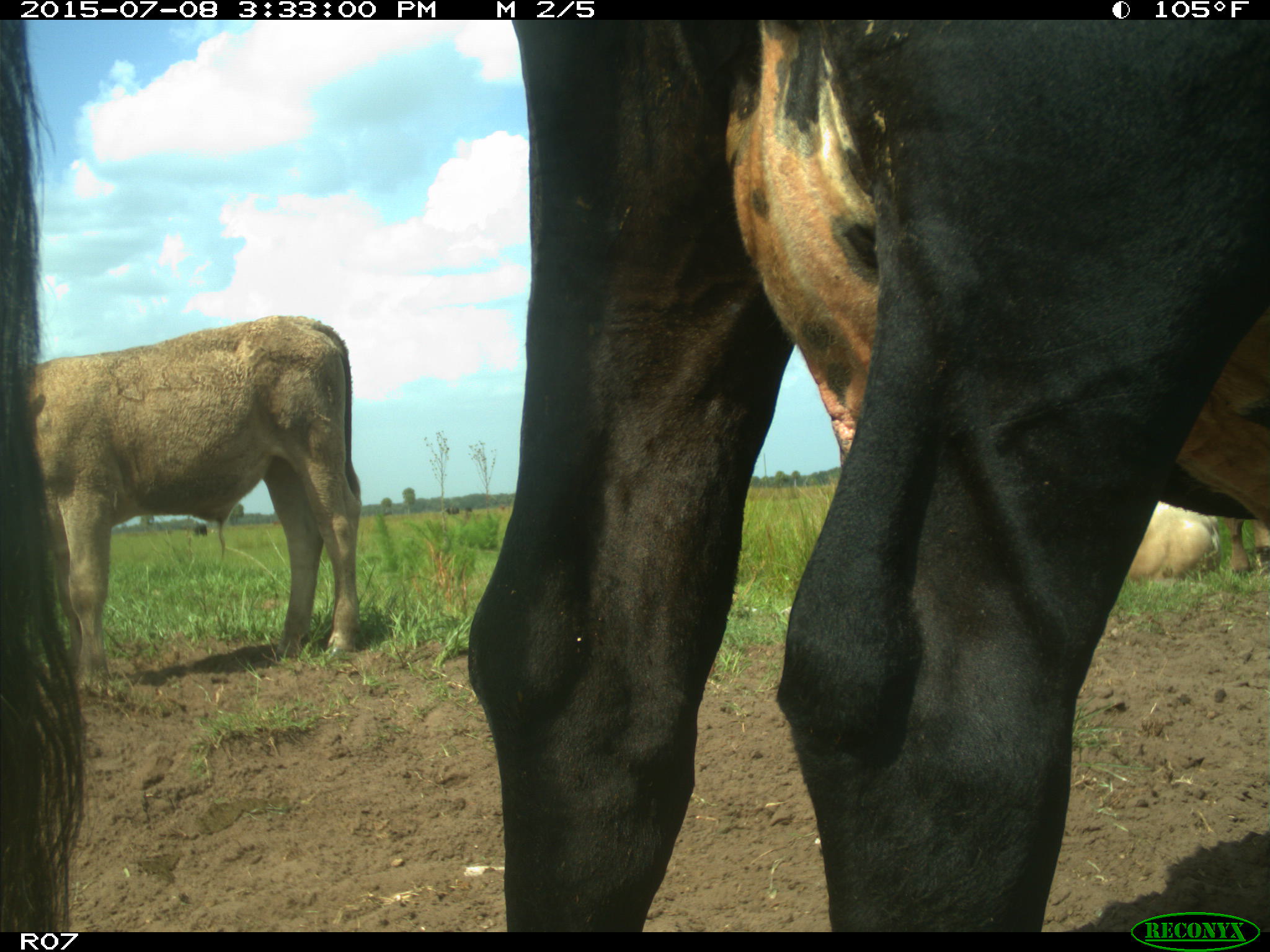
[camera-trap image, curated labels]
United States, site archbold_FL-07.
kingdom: Animalia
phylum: Chordata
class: Mammalia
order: Artiodactyla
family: Bovidae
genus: Bos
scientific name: Bos taurus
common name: domestic cow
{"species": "Bos taurus (domestic cow)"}